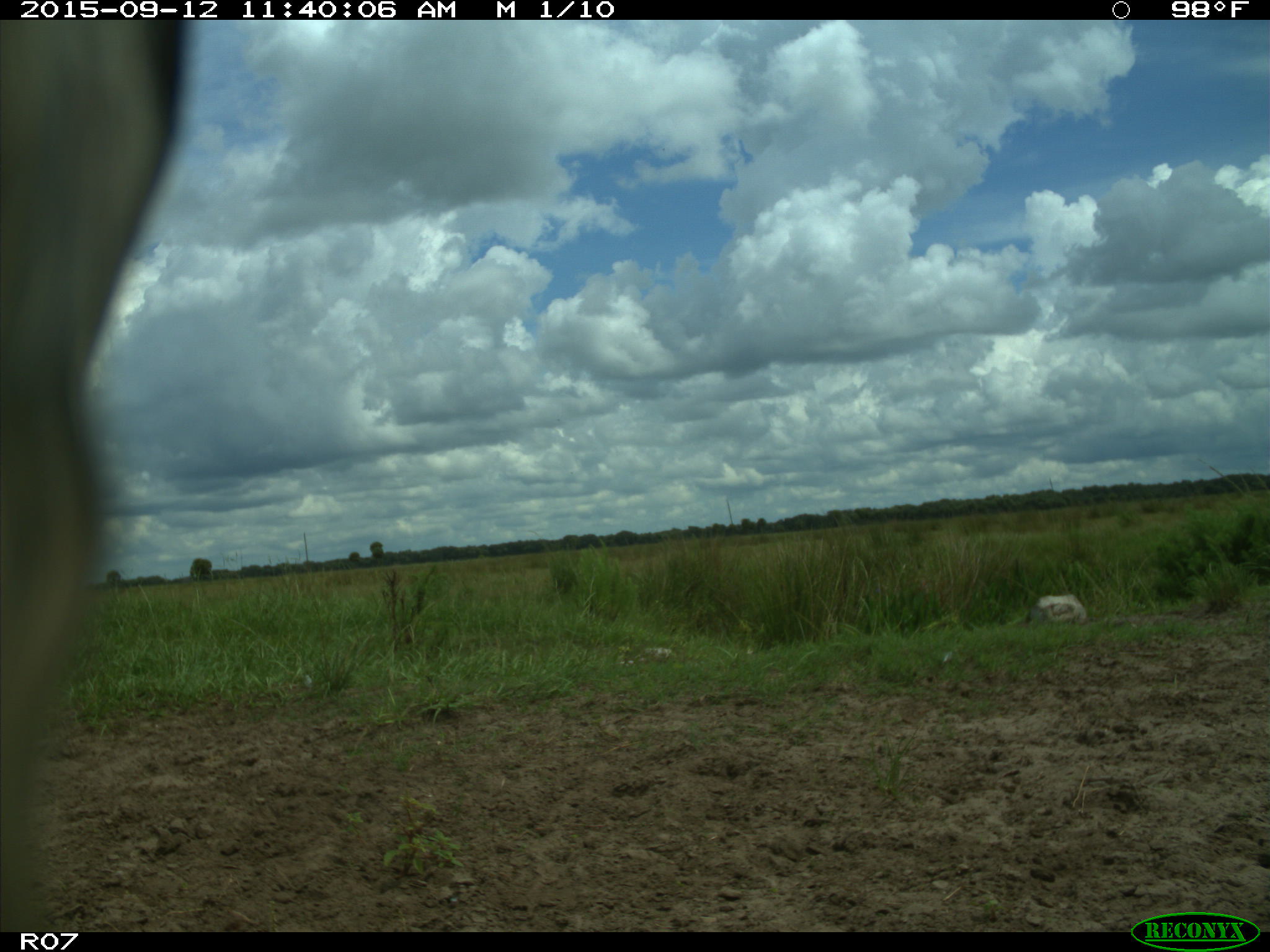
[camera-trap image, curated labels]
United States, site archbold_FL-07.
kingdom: Animalia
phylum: Chordata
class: Mammalia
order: Artiodactyla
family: Bovidae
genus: Bos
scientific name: Bos taurus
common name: domestic cow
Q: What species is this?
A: Bos taurus (domestic cow).